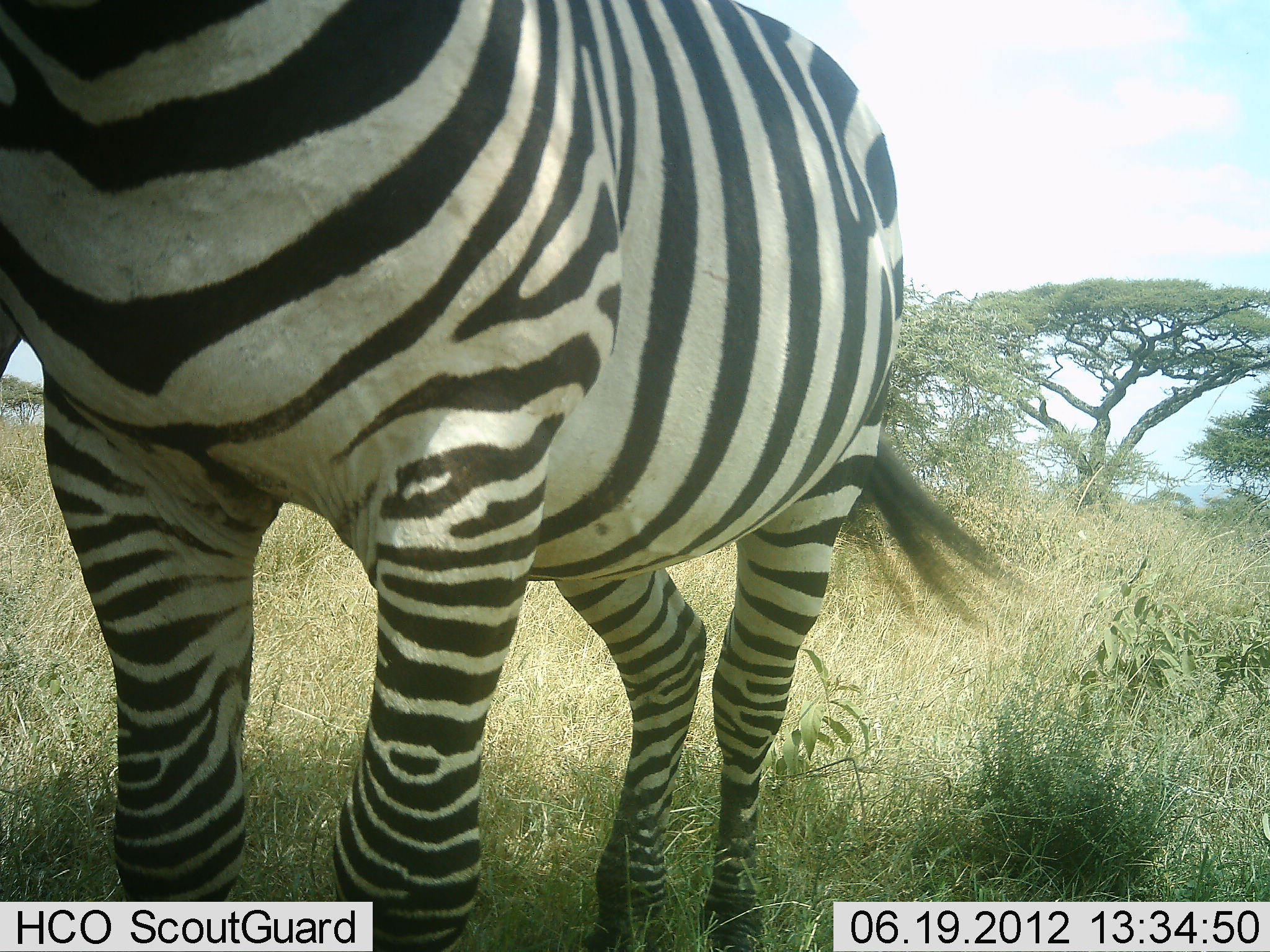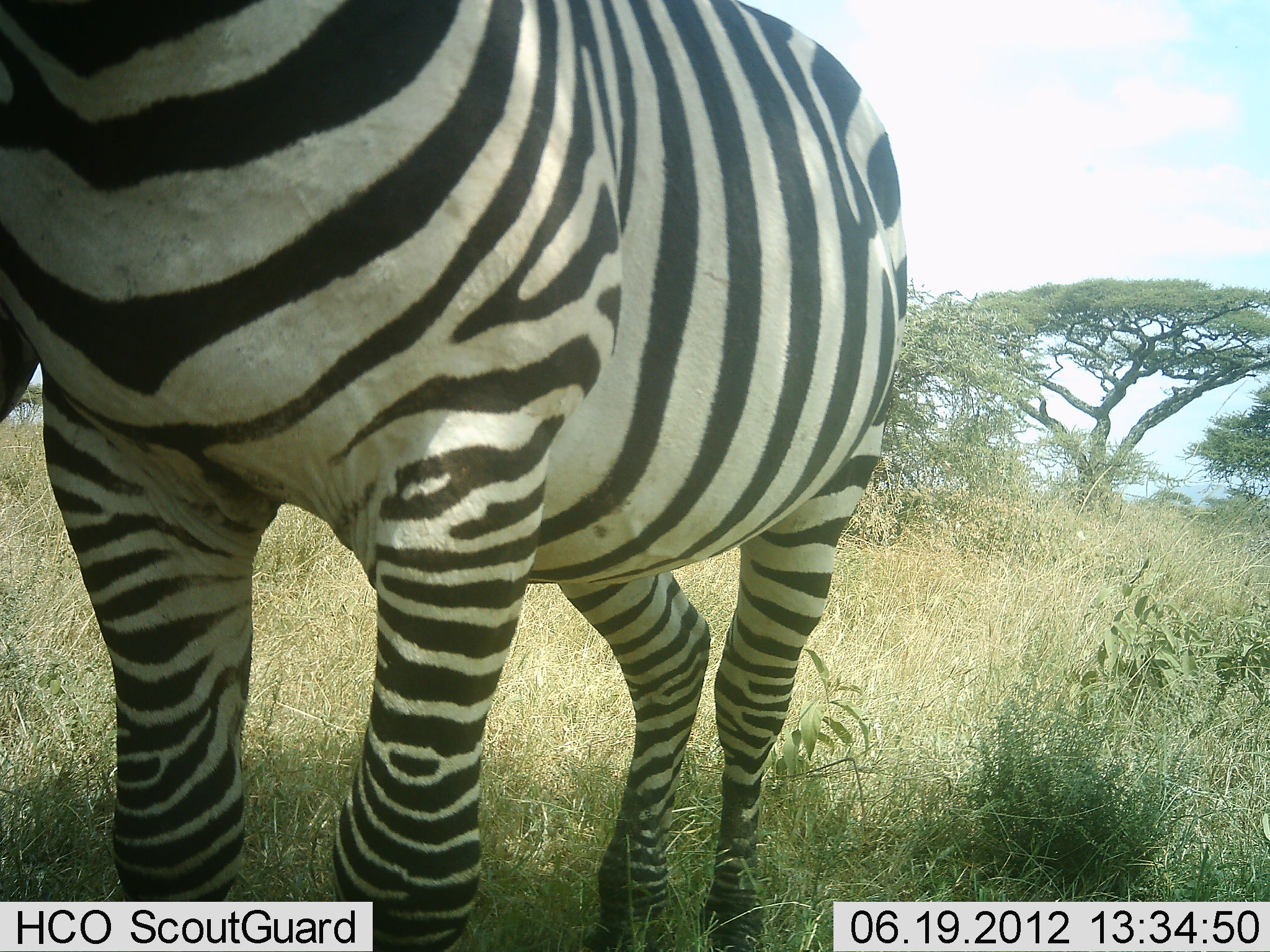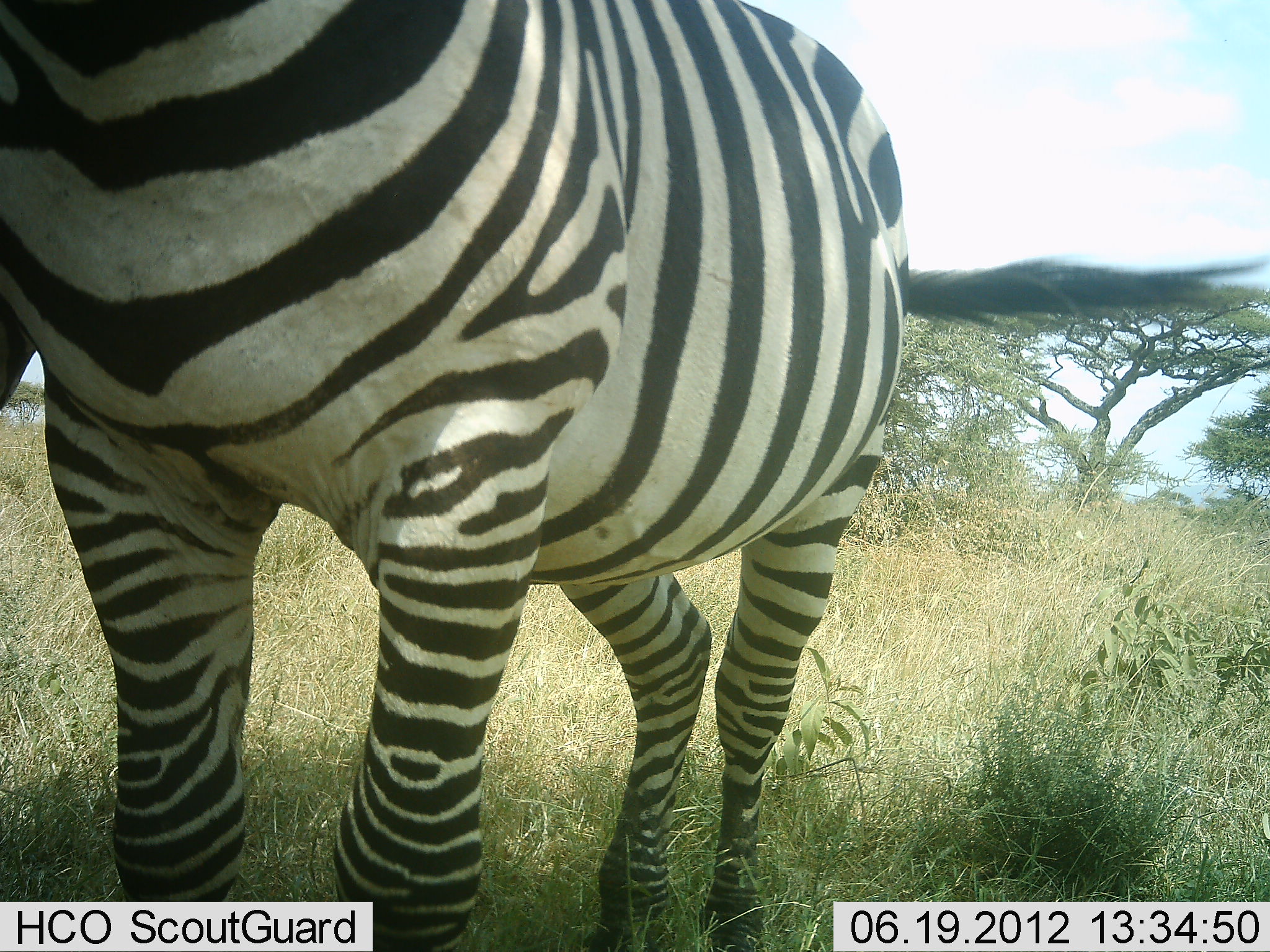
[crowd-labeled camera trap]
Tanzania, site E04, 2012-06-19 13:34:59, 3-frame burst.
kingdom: Animalia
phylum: Chordata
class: Mammalia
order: Perissodactyla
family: Equidae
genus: Equus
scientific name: Equus quagga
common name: plains zebra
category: zebra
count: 1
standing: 100%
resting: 0%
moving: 0%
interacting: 0%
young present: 0%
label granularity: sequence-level